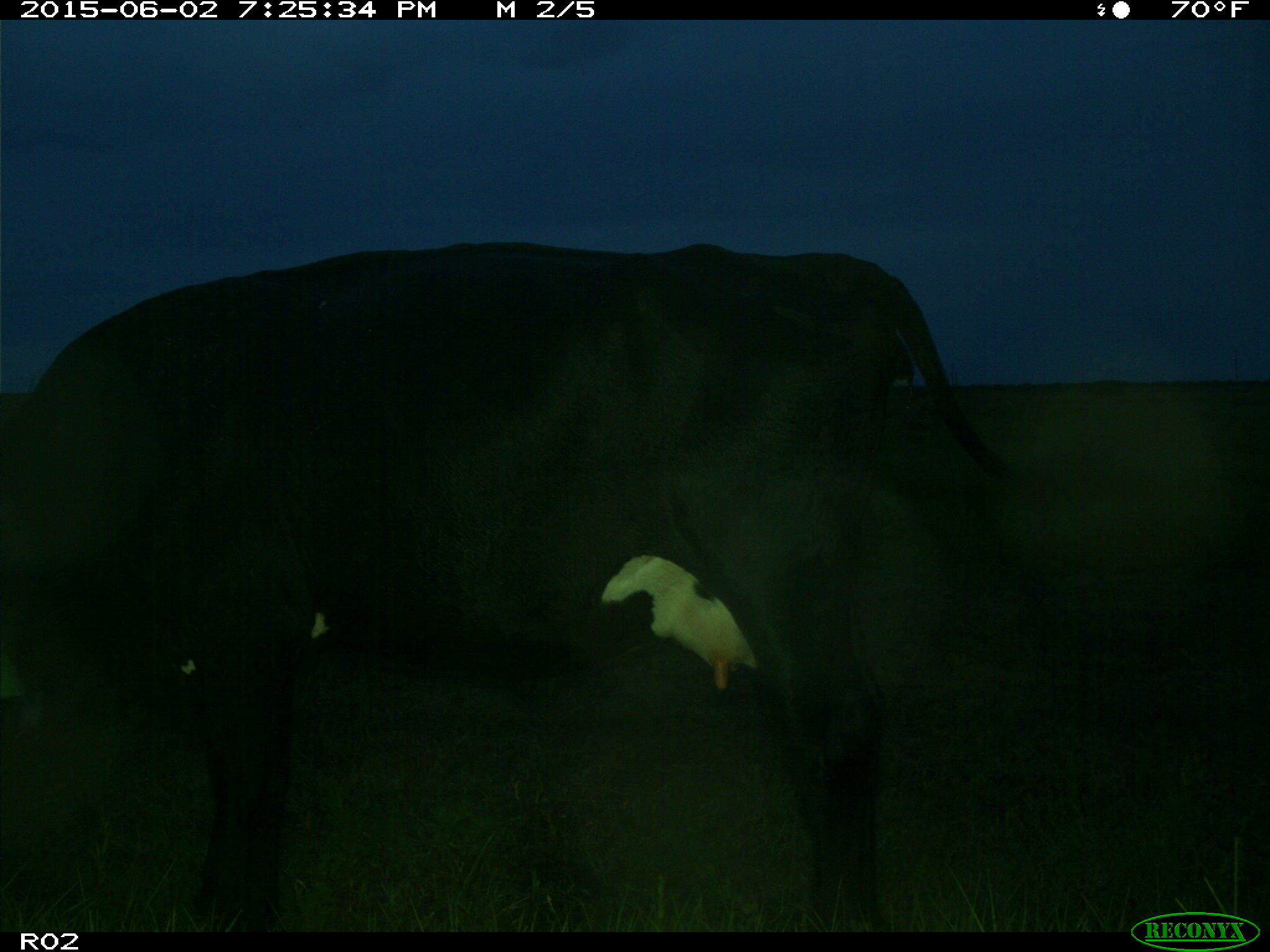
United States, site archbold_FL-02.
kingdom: Animalia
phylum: Chordata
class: Mammalia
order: Artiodactyla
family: Bovidae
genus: Bos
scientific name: Bos taurus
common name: domestic cow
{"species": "Bos taurus (domestic cow)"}